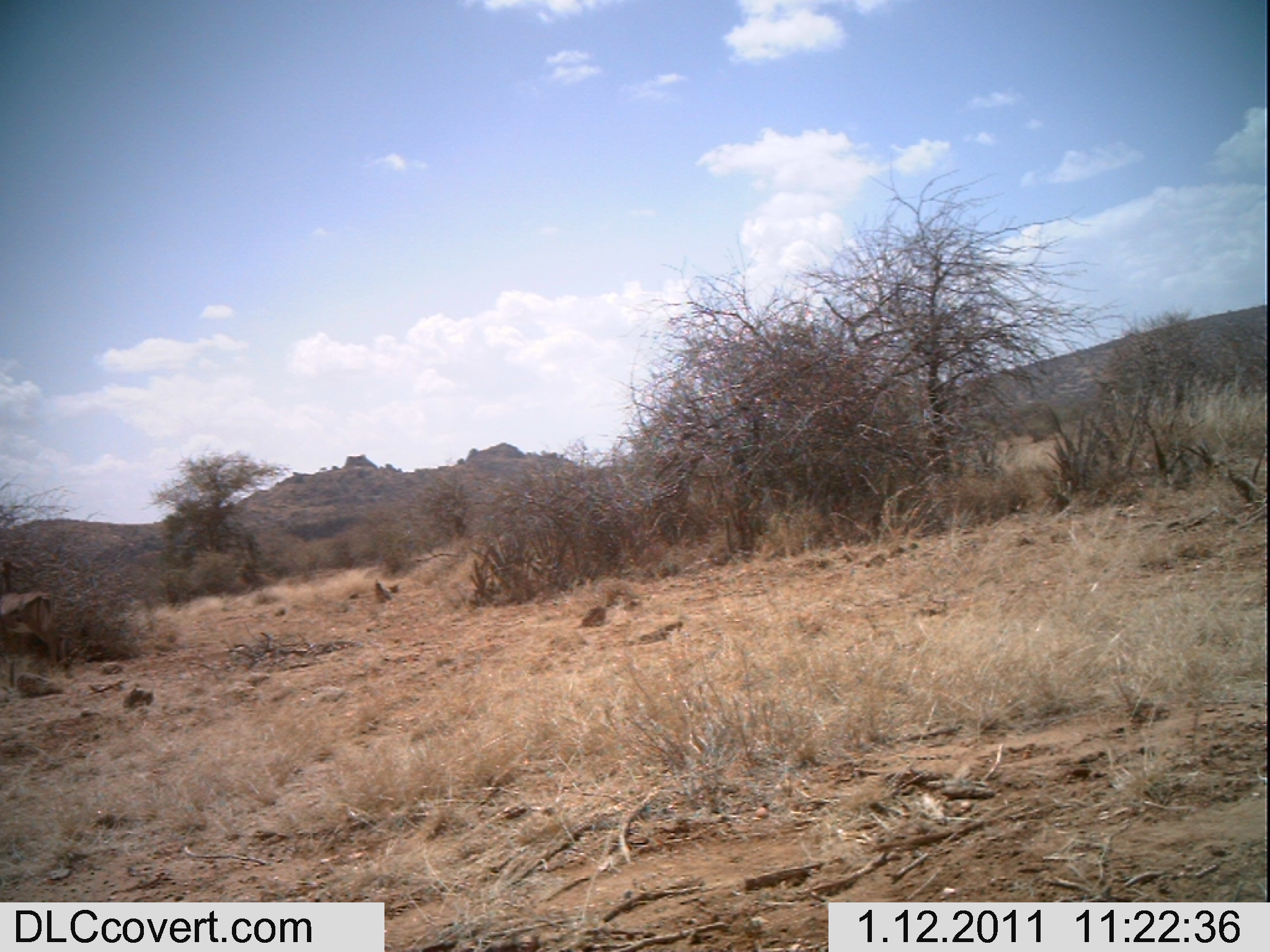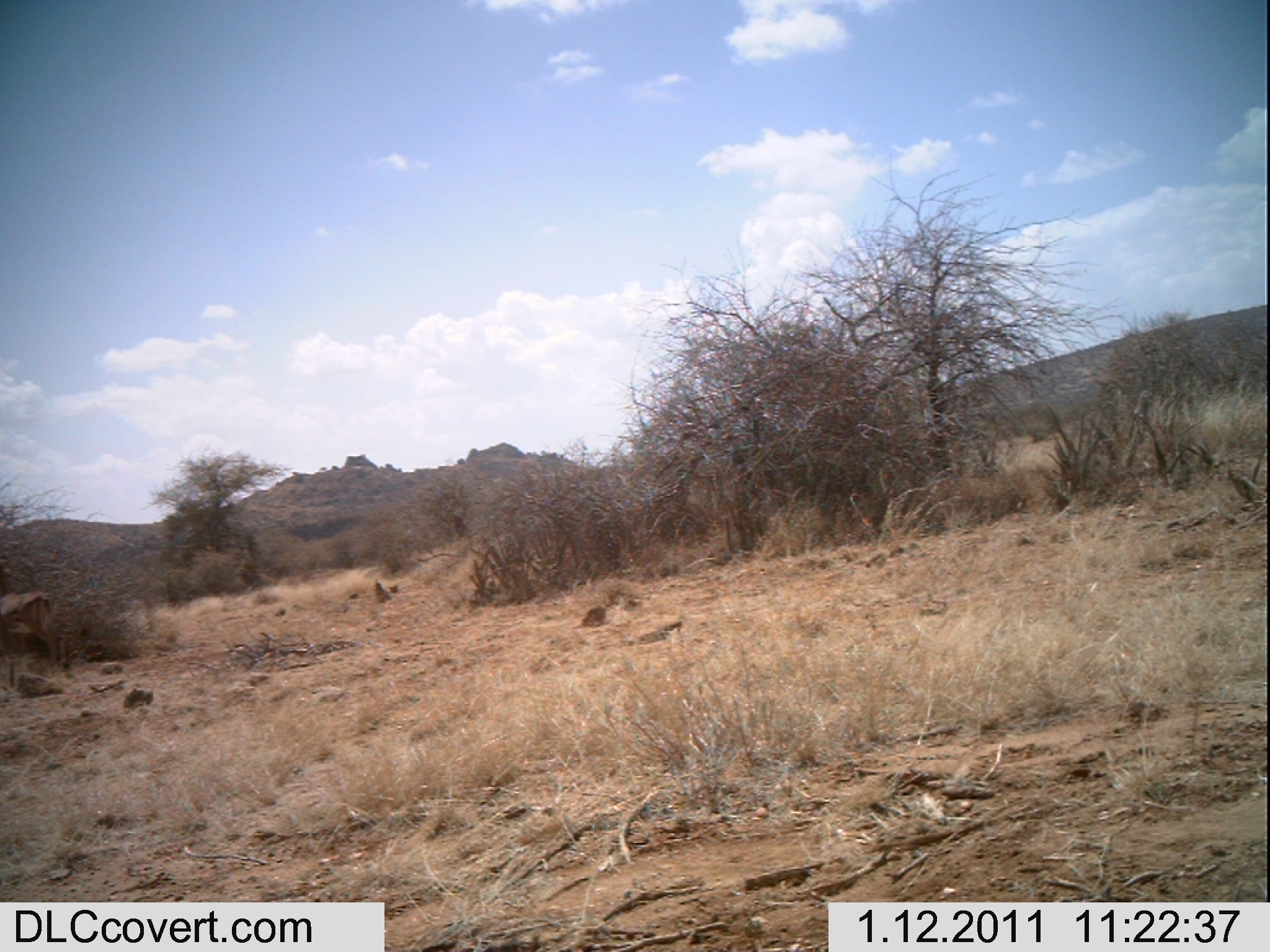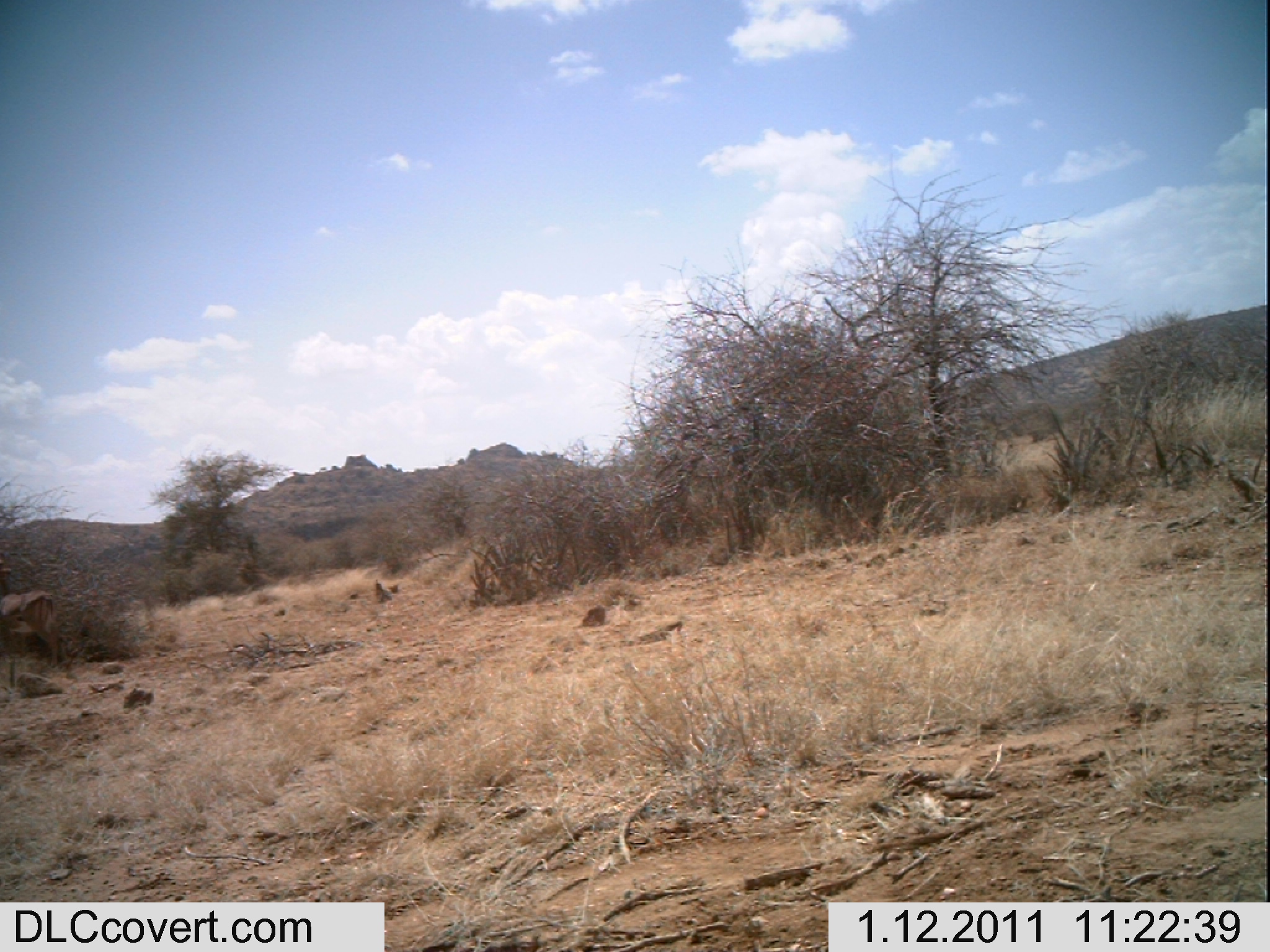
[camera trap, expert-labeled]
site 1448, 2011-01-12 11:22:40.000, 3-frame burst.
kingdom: Animalia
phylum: Chordata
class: Mammalia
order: Artiodactyla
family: Bovidae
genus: Aepyceros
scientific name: Aepyceros melampus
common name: impala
Aepyceros melampus (impala), count 1.